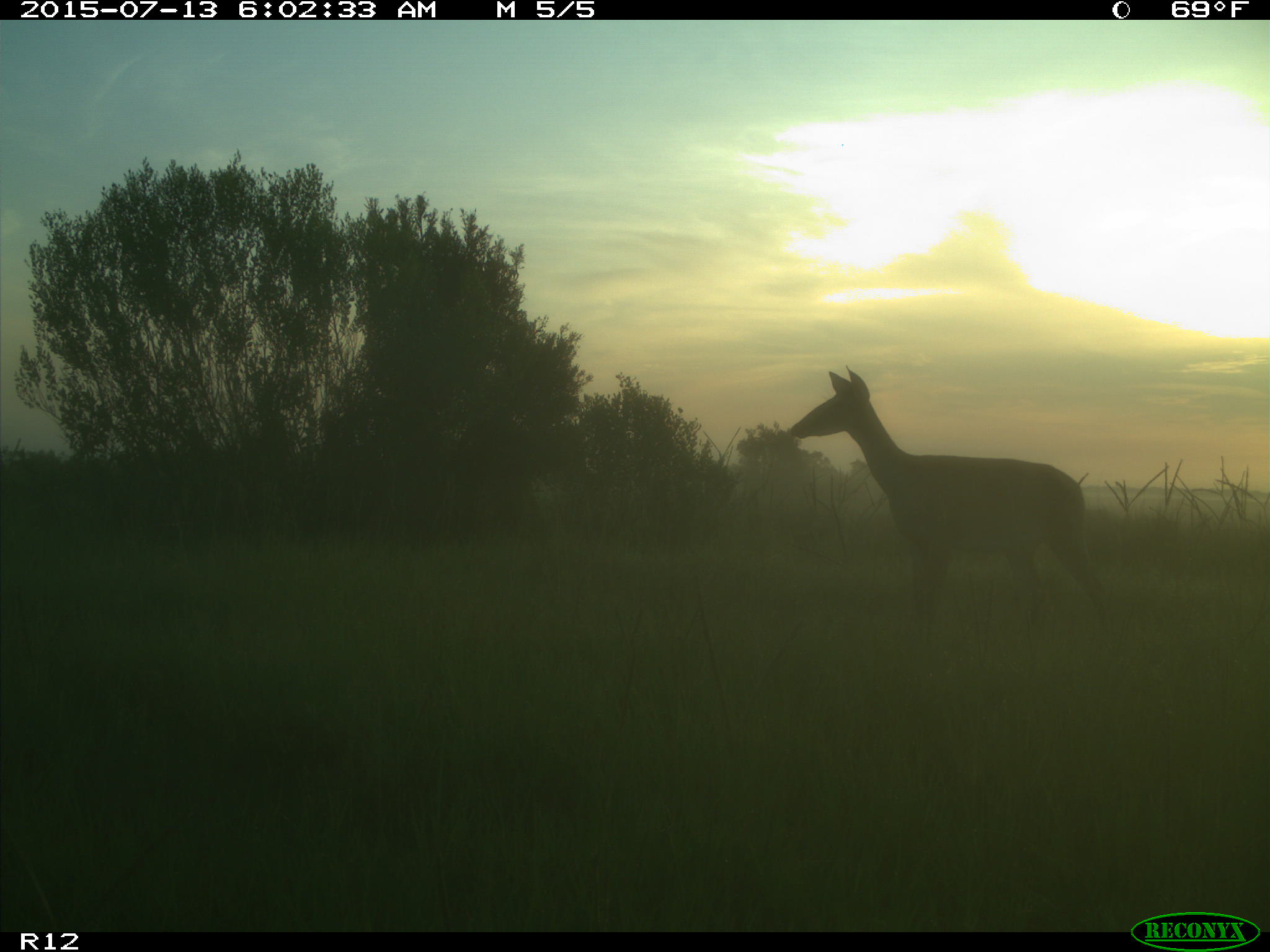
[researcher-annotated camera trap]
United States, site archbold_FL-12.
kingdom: Animalia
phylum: Chordata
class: Mammalia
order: Artiodactyla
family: Cervidae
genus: Odocoileus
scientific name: Odocoileus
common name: deer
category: unidentified deer